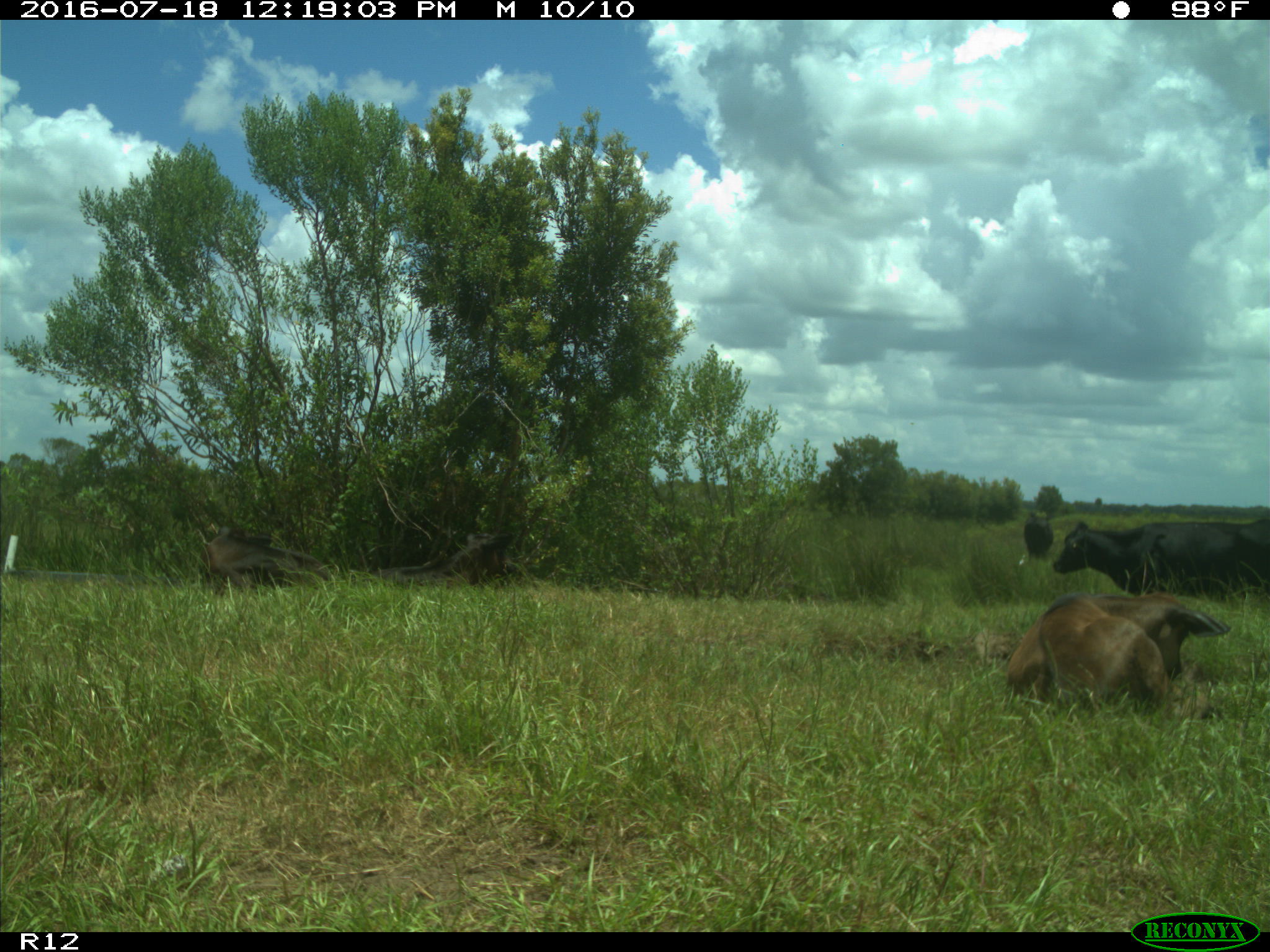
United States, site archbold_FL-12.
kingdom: Animalia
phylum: Chordata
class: Mammalia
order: Artiodactyla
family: Bovidae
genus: Bos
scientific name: Bos taurus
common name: domestic cow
Bos taurus (domestic cow).